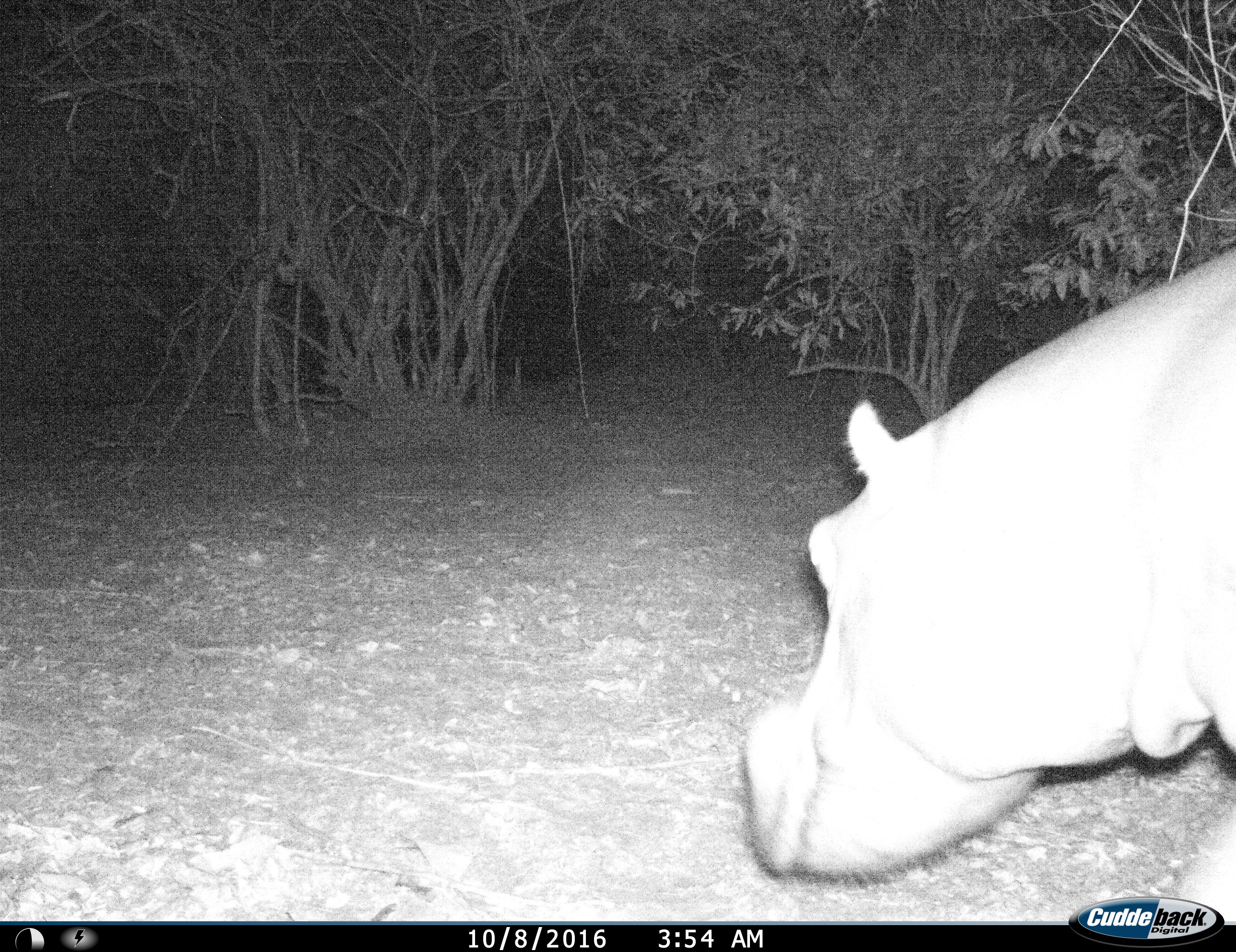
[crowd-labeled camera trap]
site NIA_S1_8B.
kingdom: Animalia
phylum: Chordata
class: Mammalia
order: Artiodactyla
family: Hippopotamidae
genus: Hippopotamus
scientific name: Hippopotamus amphibius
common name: hippopotamus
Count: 1.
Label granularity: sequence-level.